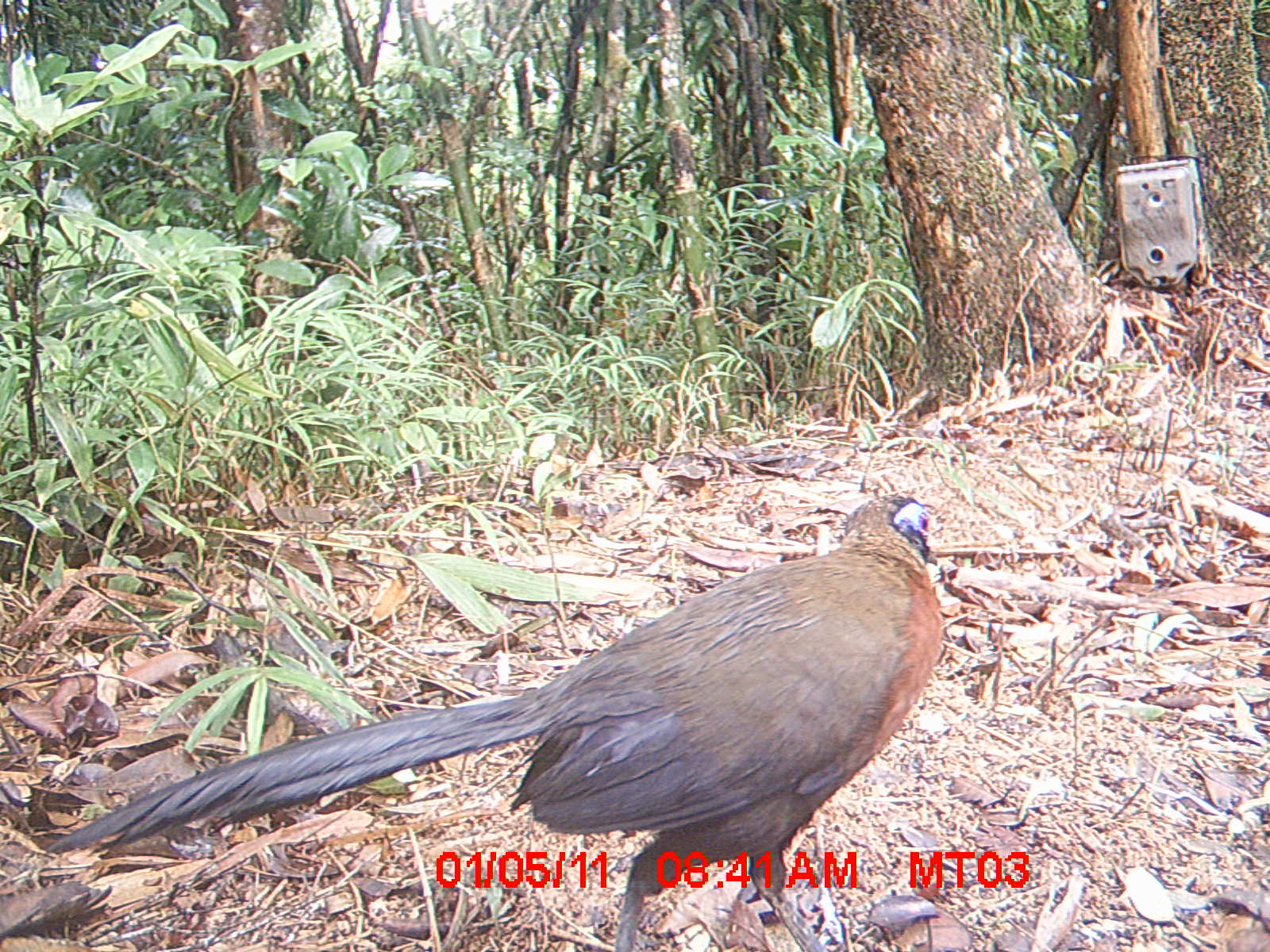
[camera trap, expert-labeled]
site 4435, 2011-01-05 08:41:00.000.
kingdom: Animalia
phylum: Chordata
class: Aves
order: Cuculiformes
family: Cuculidae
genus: Coua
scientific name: Coua serriana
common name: red-breasted coua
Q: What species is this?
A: Coua serriana (red-breasted coua).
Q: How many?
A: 1.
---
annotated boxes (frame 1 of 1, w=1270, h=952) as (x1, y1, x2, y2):
coua serriana: (47, 493, 942, 950)